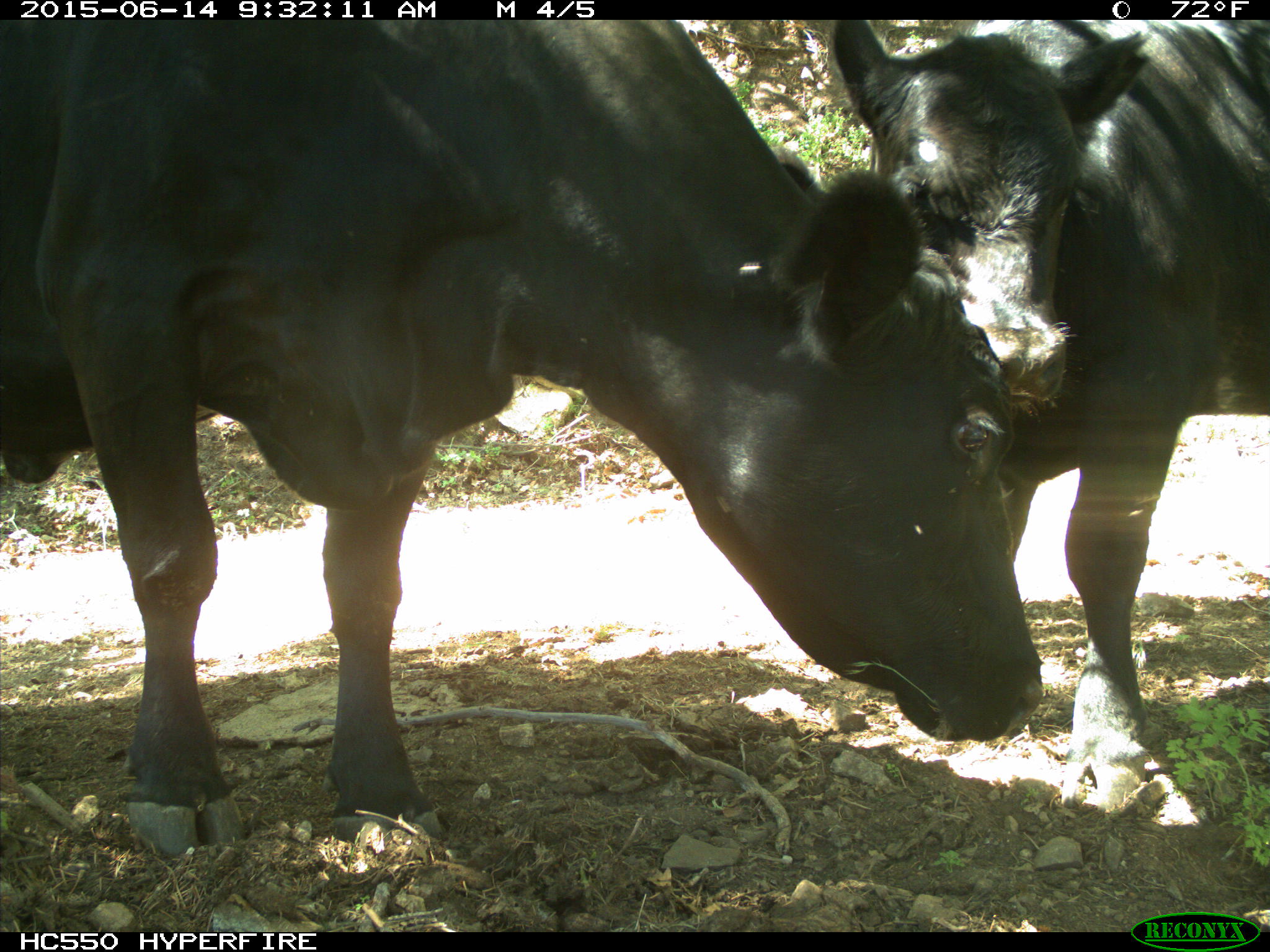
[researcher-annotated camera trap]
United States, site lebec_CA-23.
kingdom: Animalia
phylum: Chordata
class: Mammalia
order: Artiodactyla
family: Bovidae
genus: Bos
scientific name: Bos taurus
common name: domestic cow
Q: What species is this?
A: Bos taurus (domestic cow).